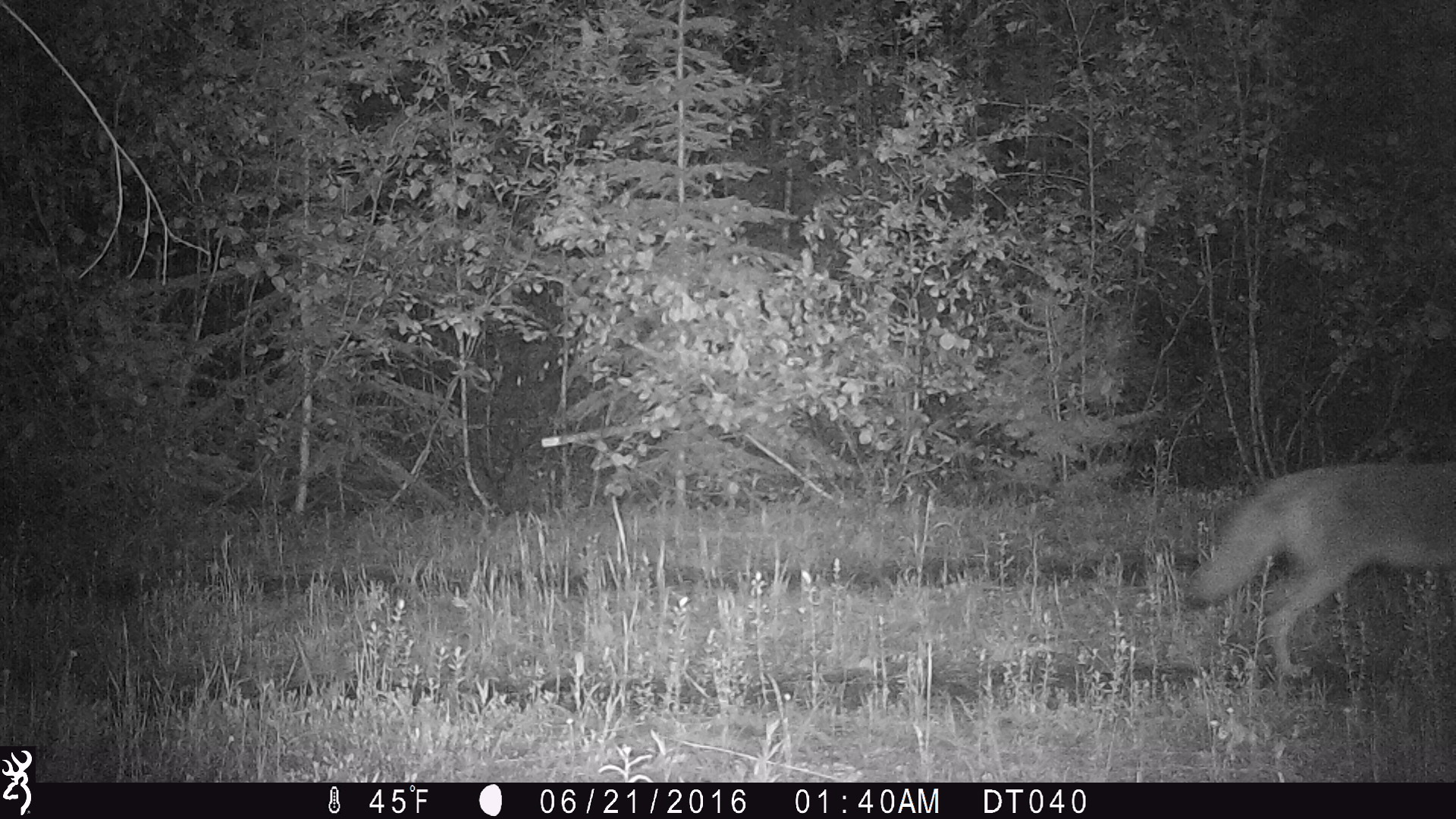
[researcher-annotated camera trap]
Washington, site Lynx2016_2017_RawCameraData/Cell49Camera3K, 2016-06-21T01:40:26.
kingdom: Animalia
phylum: Chordata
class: Mammalia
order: Carnivora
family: Canidae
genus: Canis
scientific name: Canis latrans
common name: coyote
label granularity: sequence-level